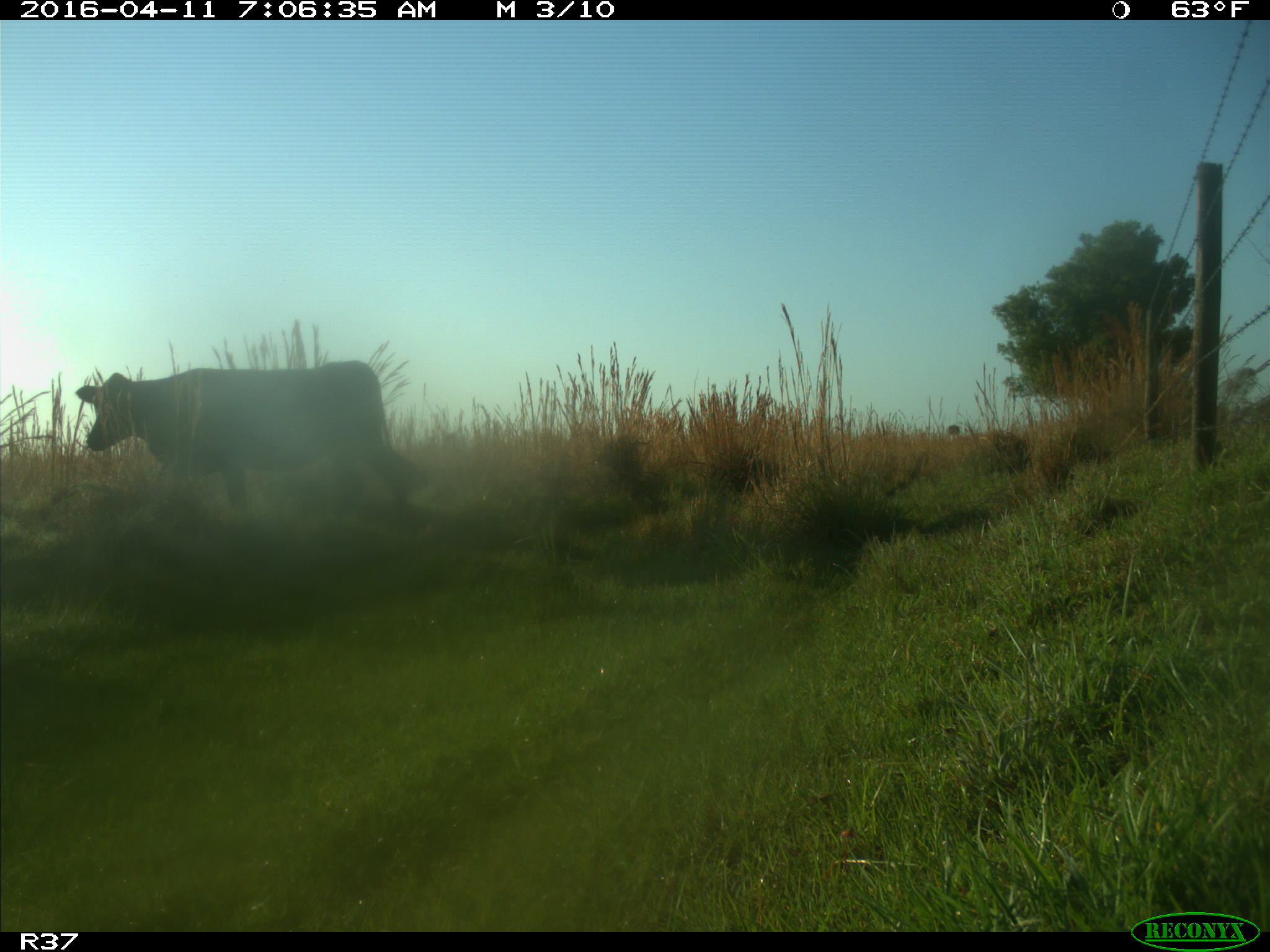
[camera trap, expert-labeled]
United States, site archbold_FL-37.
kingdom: Animalia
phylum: Chordata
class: Mammalia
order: Artiodactyla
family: Bovidae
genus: Bos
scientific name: Bos taurus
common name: domestic cow